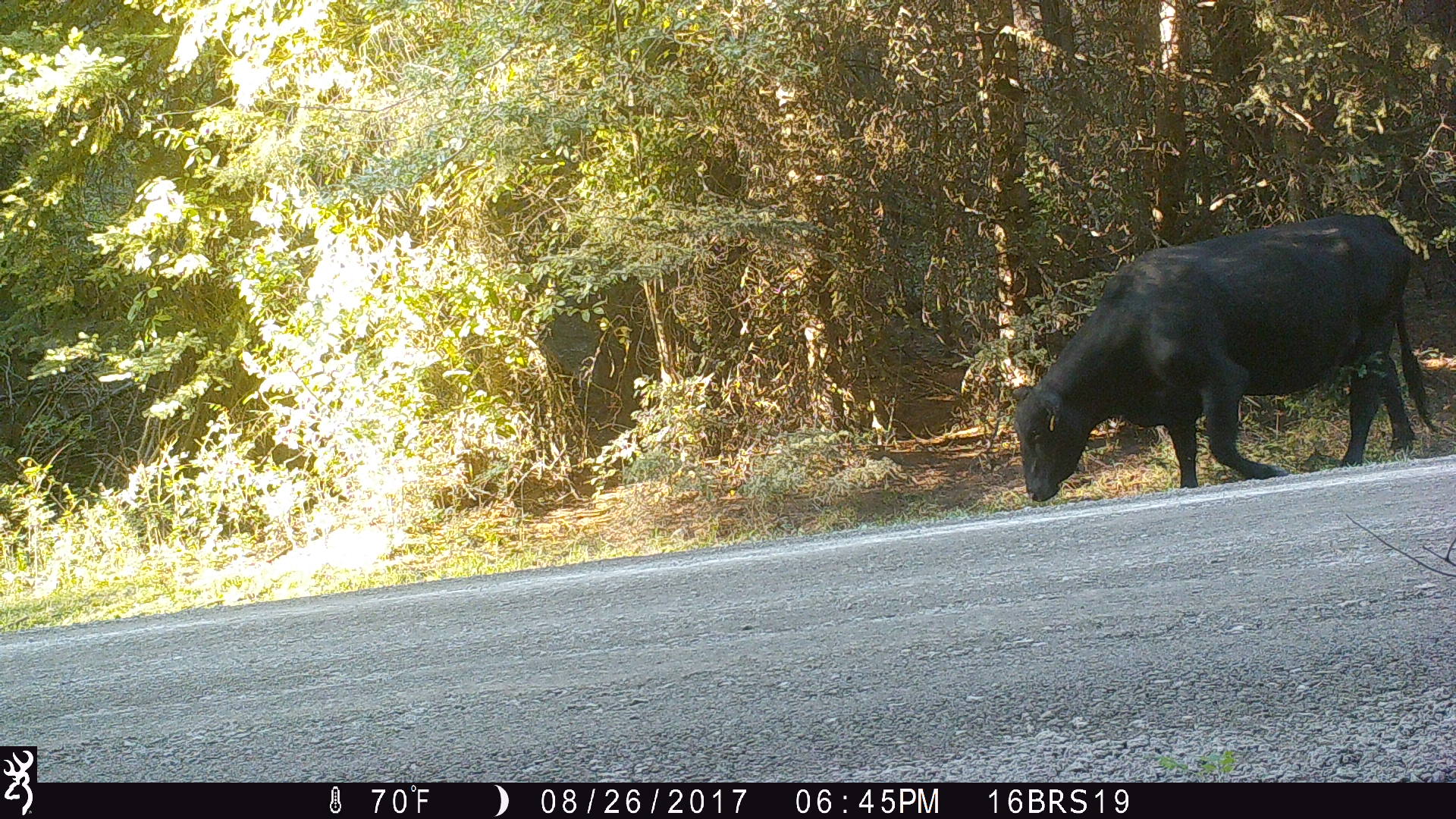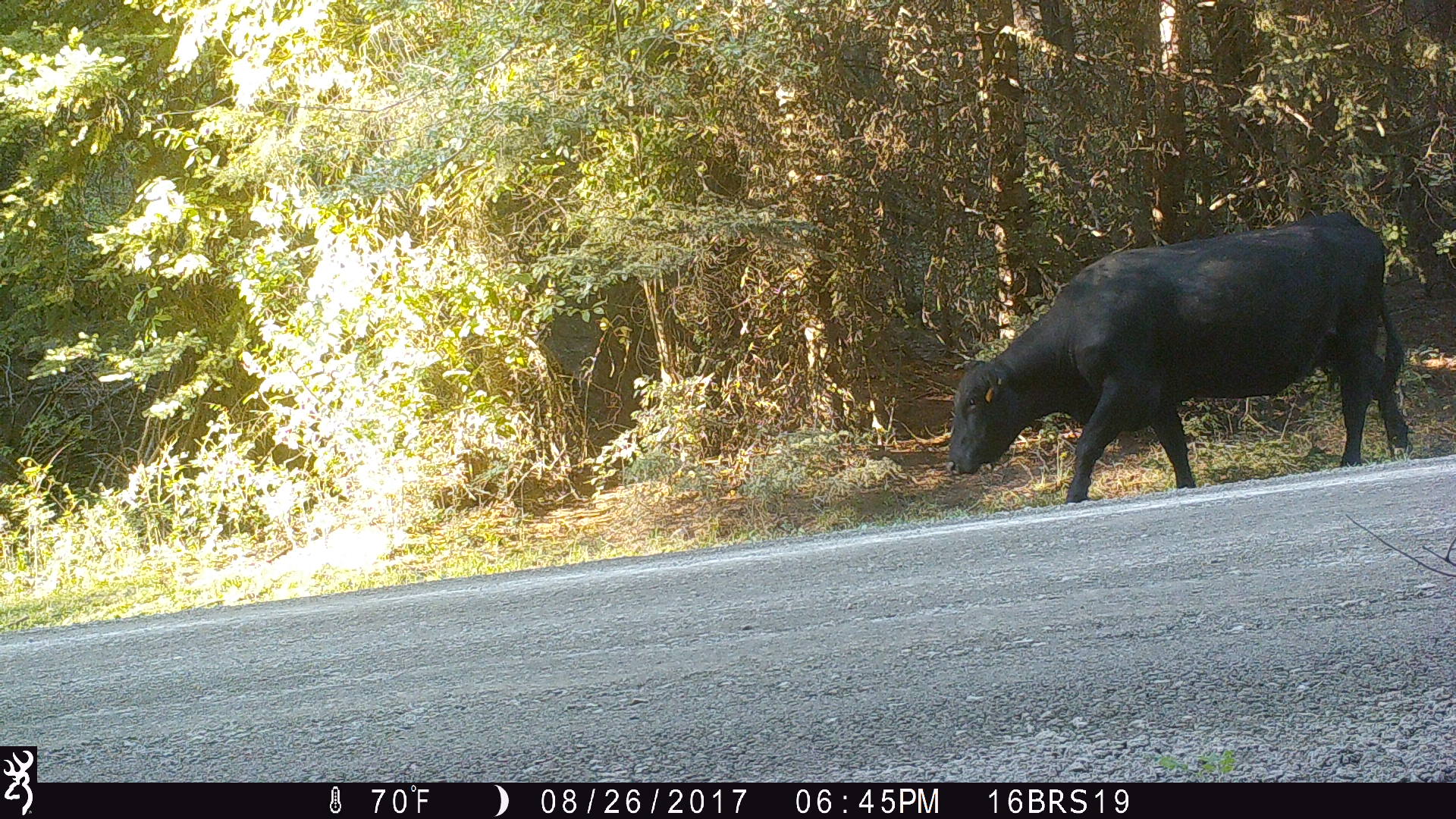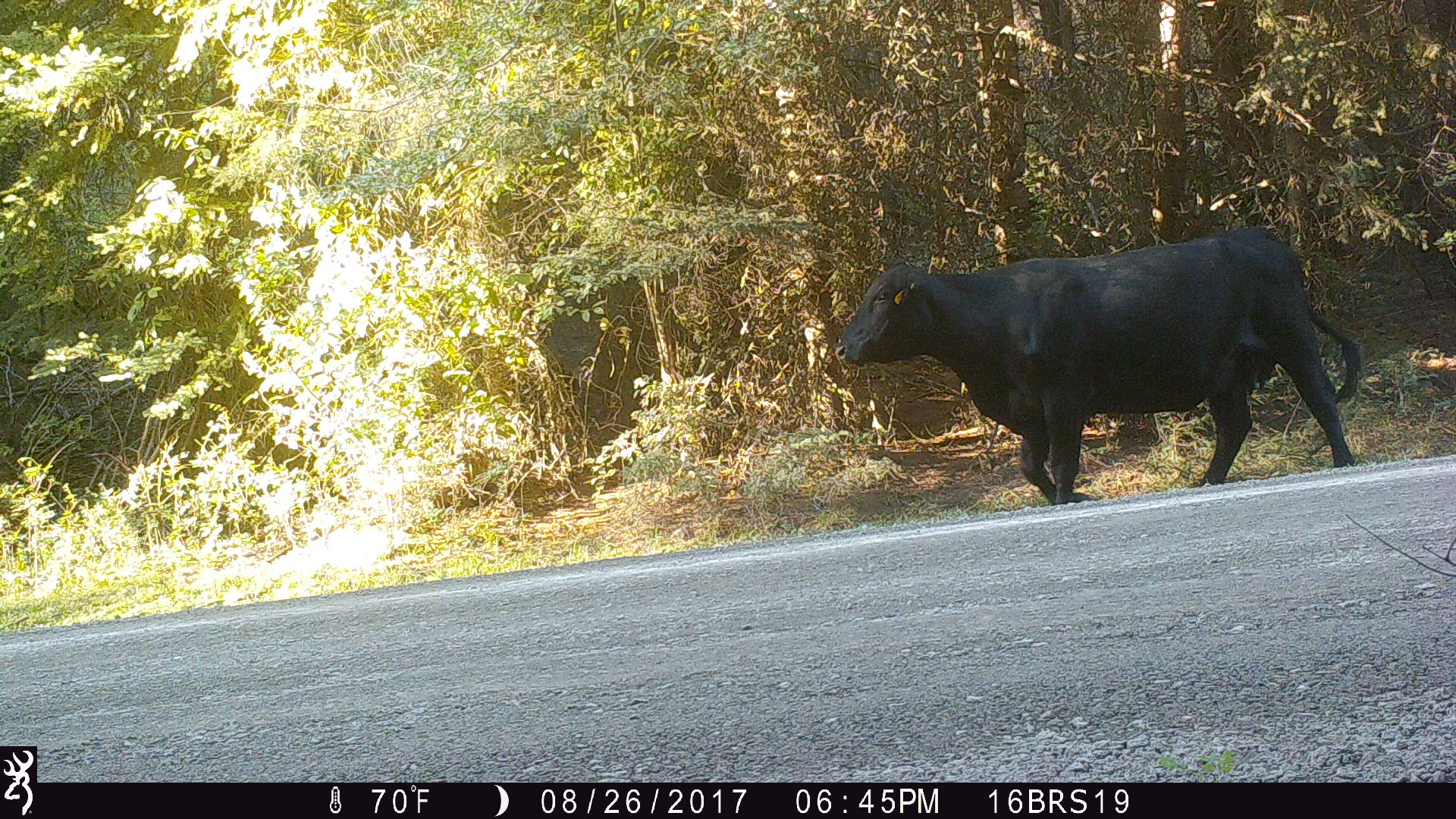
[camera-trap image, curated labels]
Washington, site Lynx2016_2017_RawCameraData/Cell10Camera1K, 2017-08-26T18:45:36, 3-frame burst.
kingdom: Animalia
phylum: Chordata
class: Mammalia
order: Artiodactyla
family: Bovidae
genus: Bos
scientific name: Bos taurus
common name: domestic cattle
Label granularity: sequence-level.